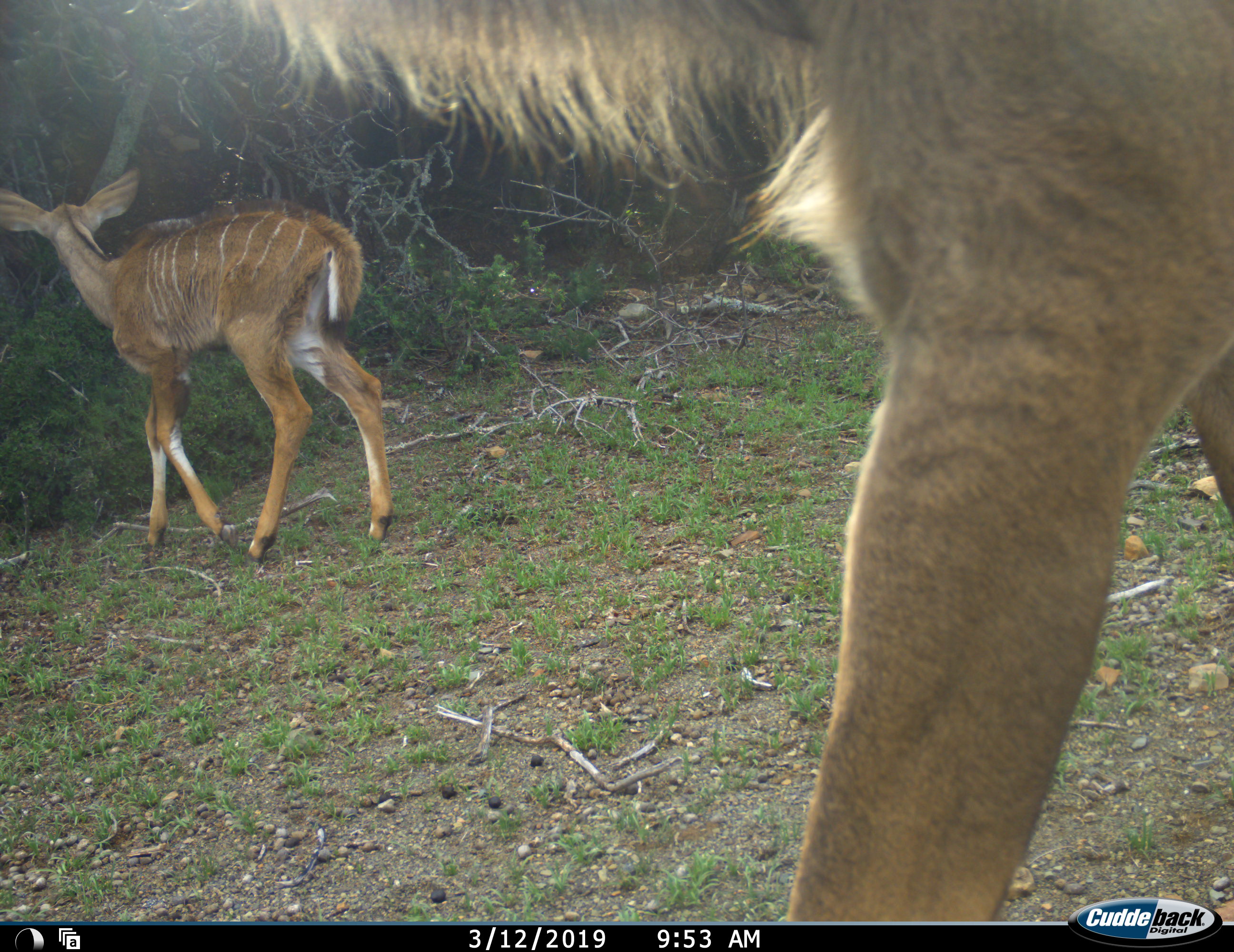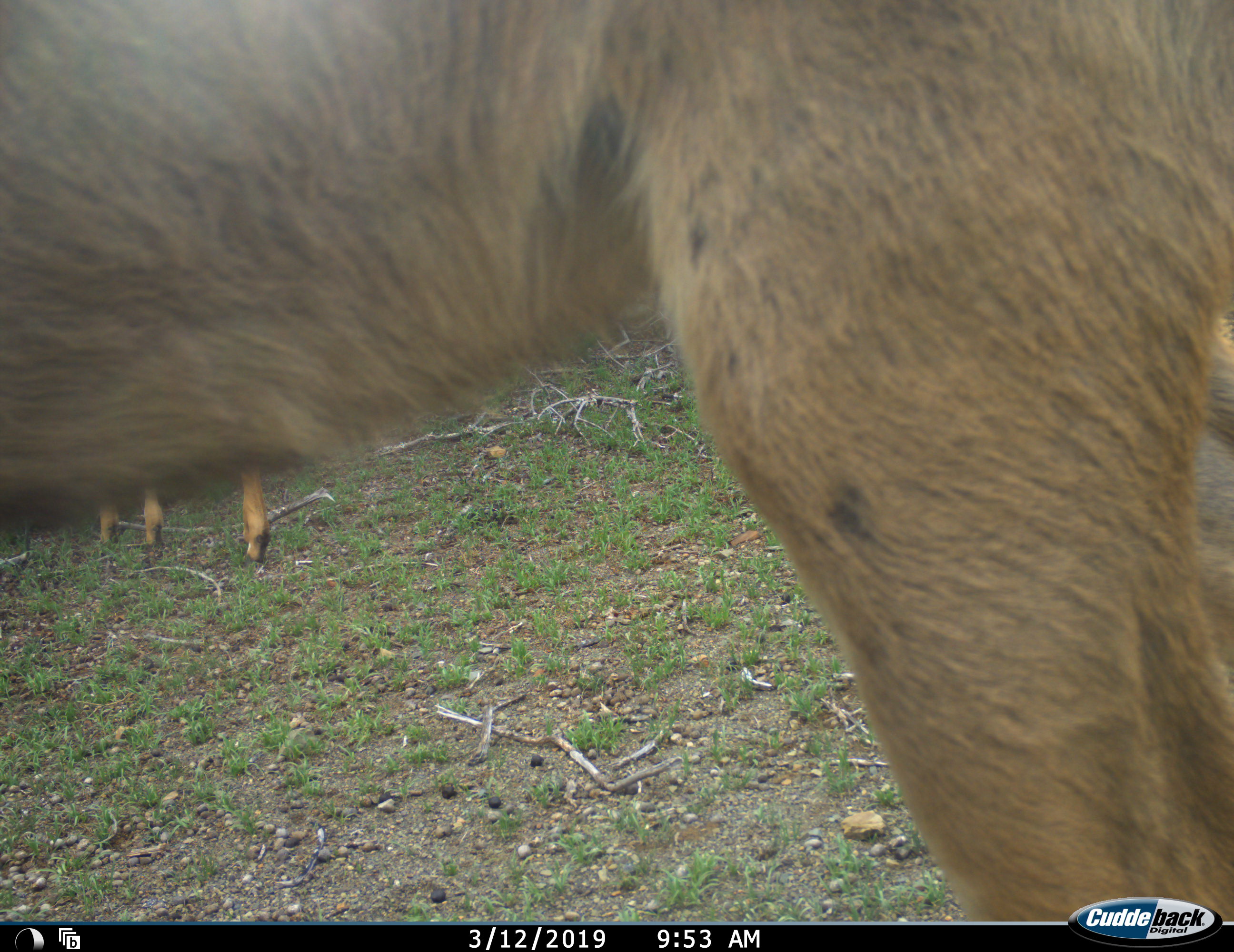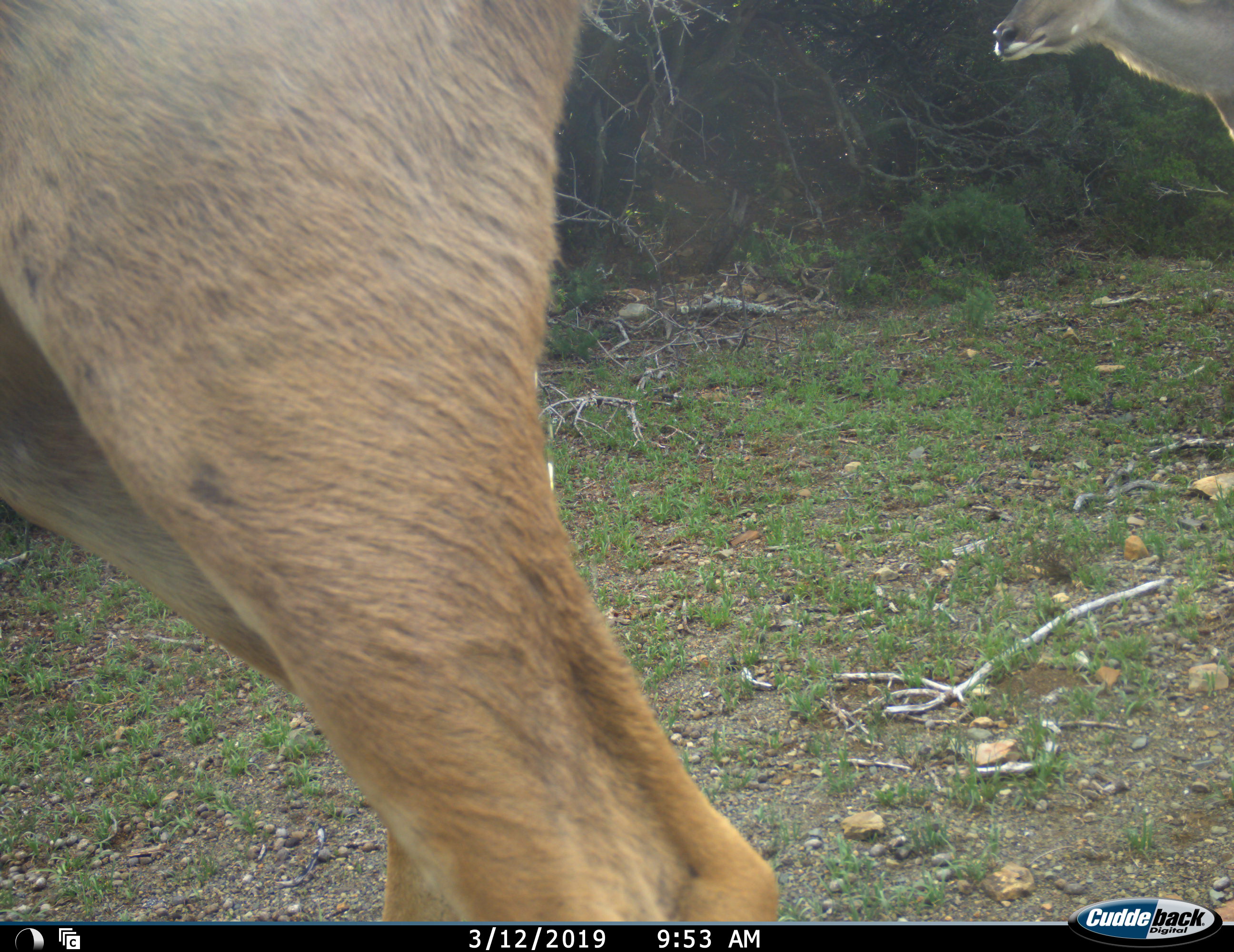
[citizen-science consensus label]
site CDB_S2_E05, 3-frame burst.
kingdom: Animalia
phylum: Chordata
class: Mammalia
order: Artiodactyla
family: Bovidae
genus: Tragelaphus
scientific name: Tragelaphus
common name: kudu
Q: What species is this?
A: Kudu (Tragelaphus).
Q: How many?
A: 3.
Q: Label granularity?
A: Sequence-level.